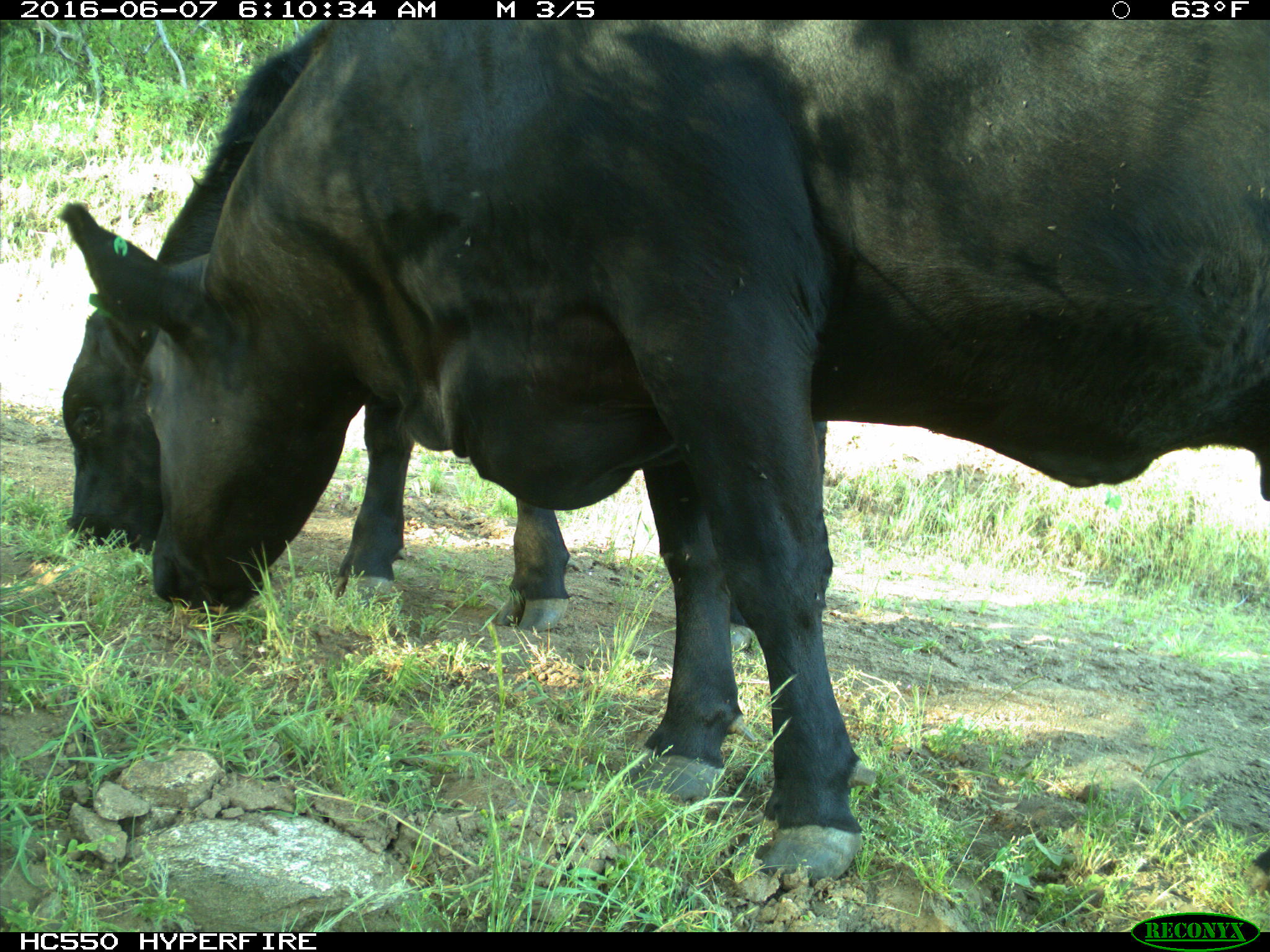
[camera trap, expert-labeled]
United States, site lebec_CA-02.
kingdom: Animalia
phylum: Chordata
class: Mammalia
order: Artiodactyla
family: Bovidae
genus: Bos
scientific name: Bos taurus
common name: domestic cow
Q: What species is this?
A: Bos taurus (domestic cow).